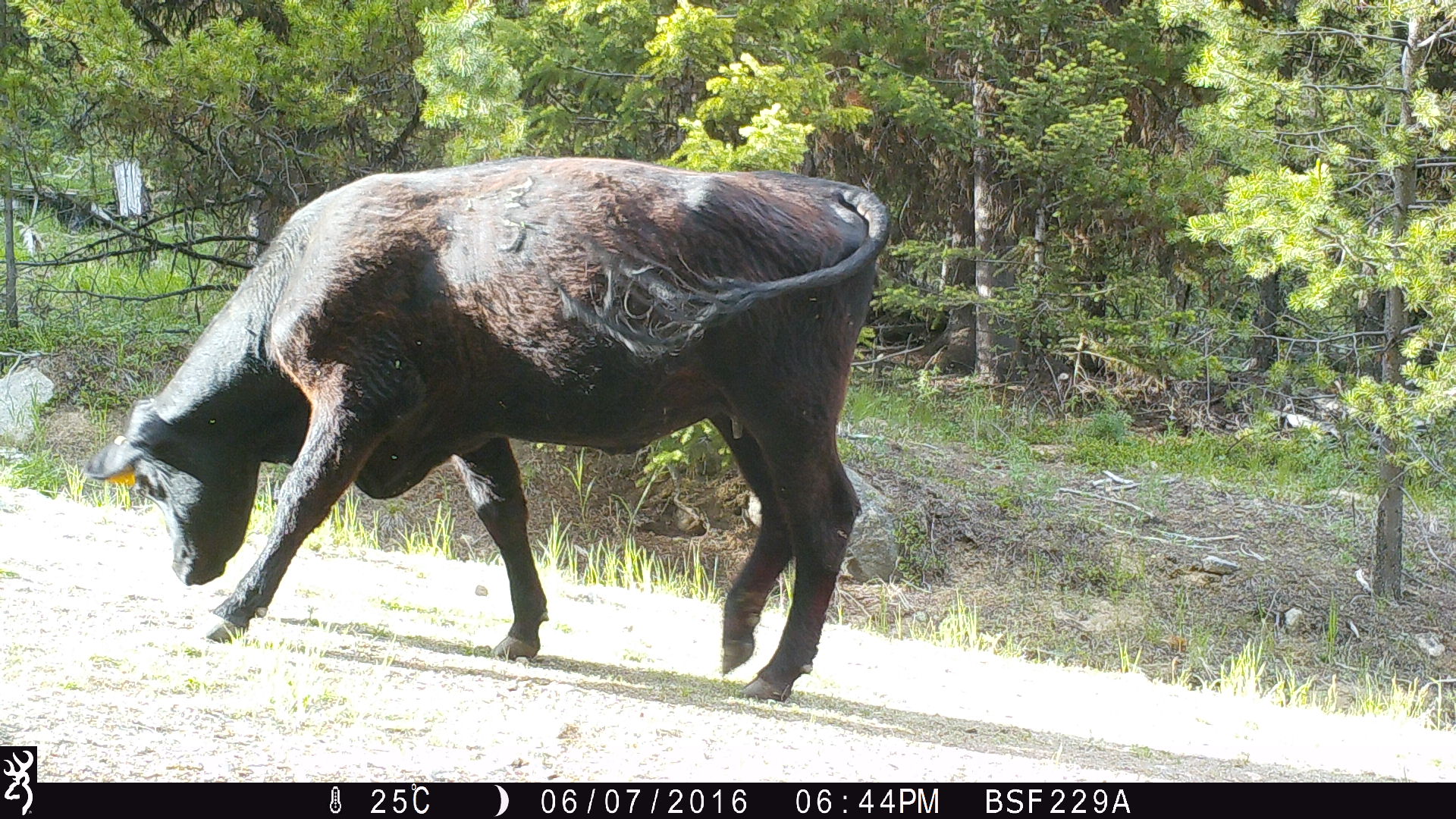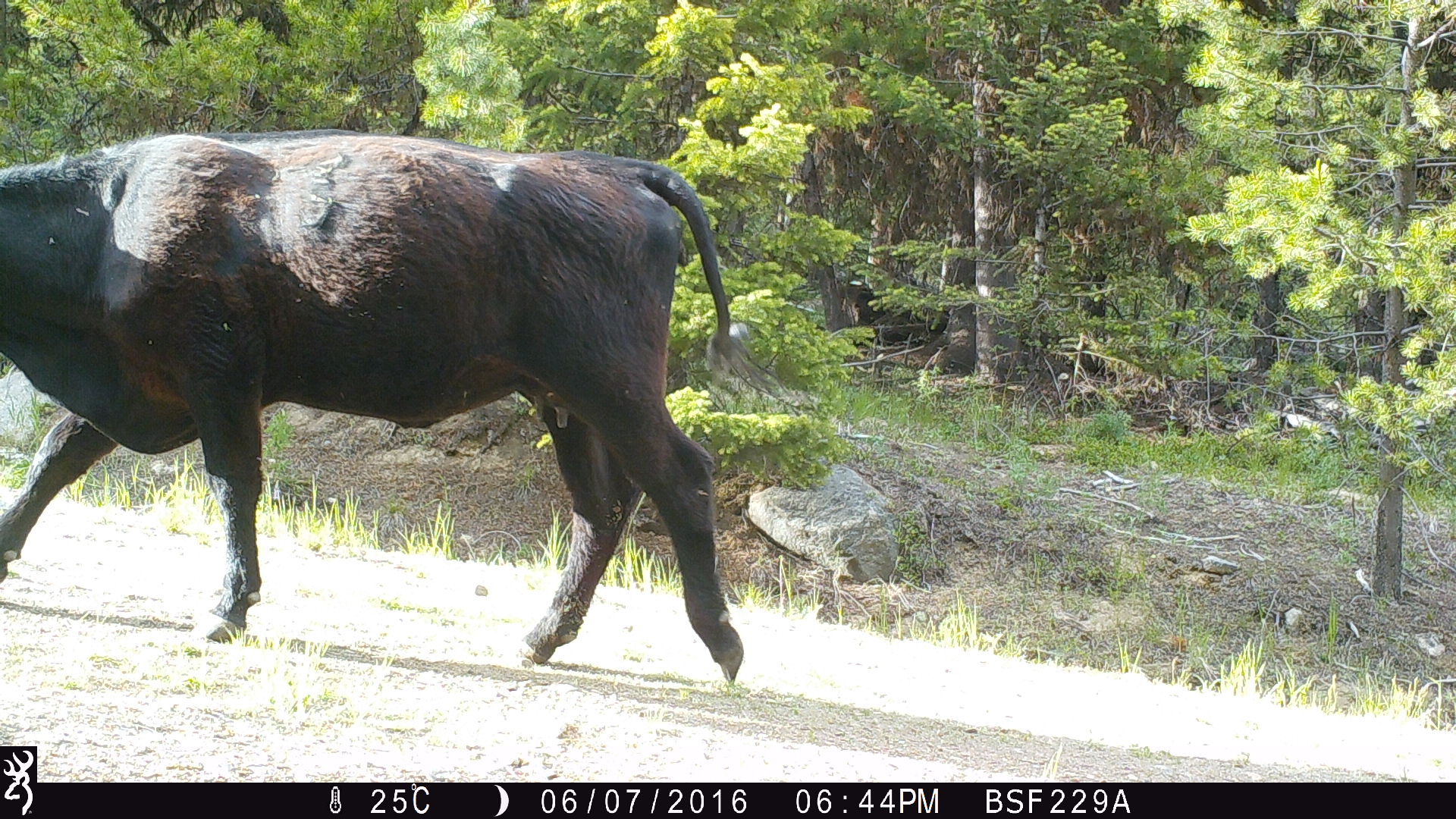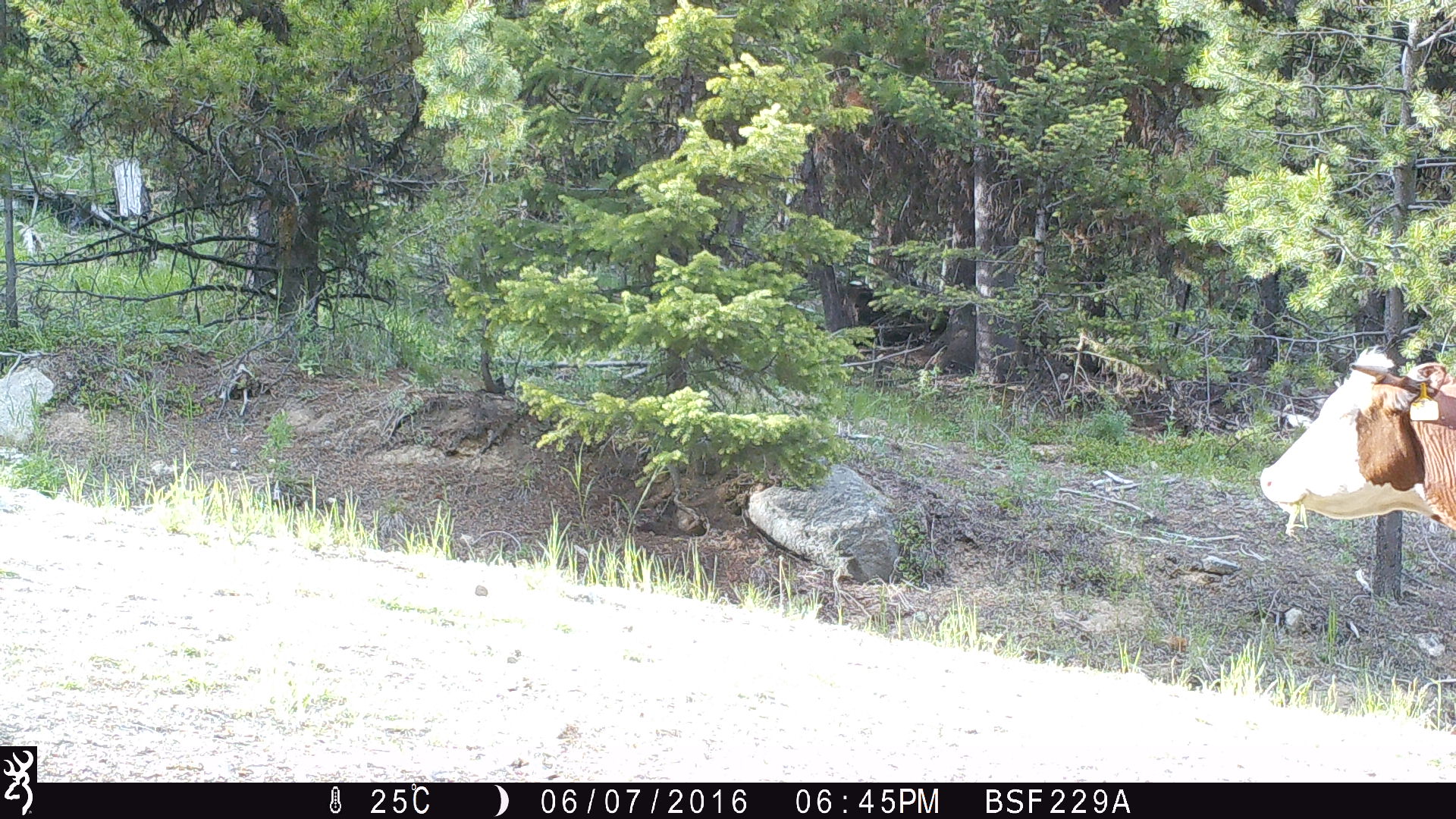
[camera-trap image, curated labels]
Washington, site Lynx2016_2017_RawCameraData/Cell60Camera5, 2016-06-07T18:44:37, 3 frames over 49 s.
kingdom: Animalia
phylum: Chordata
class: Mammalia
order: Artiodactyla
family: Bovidae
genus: Bos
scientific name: Bos taurus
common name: domestic cattle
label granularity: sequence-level